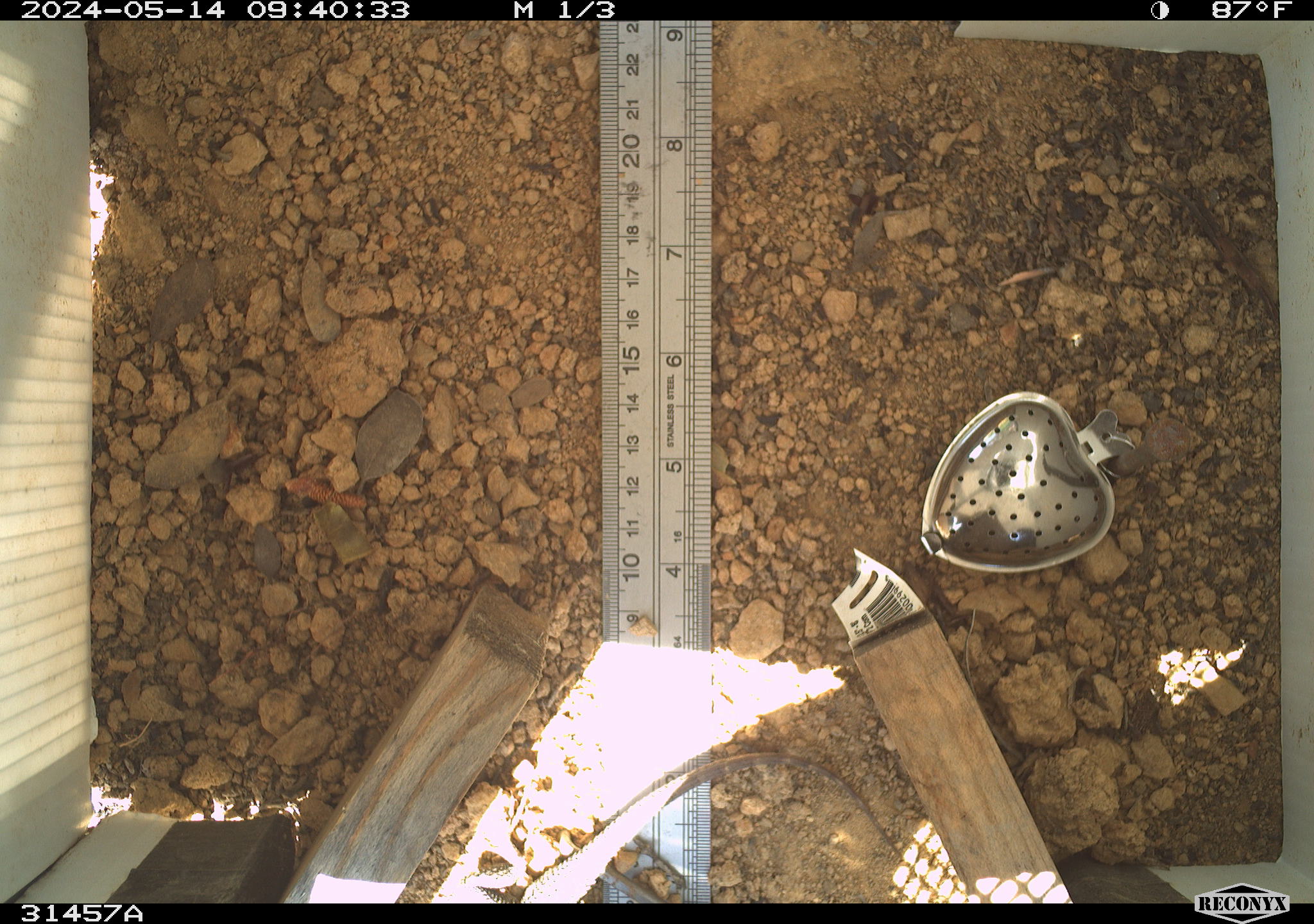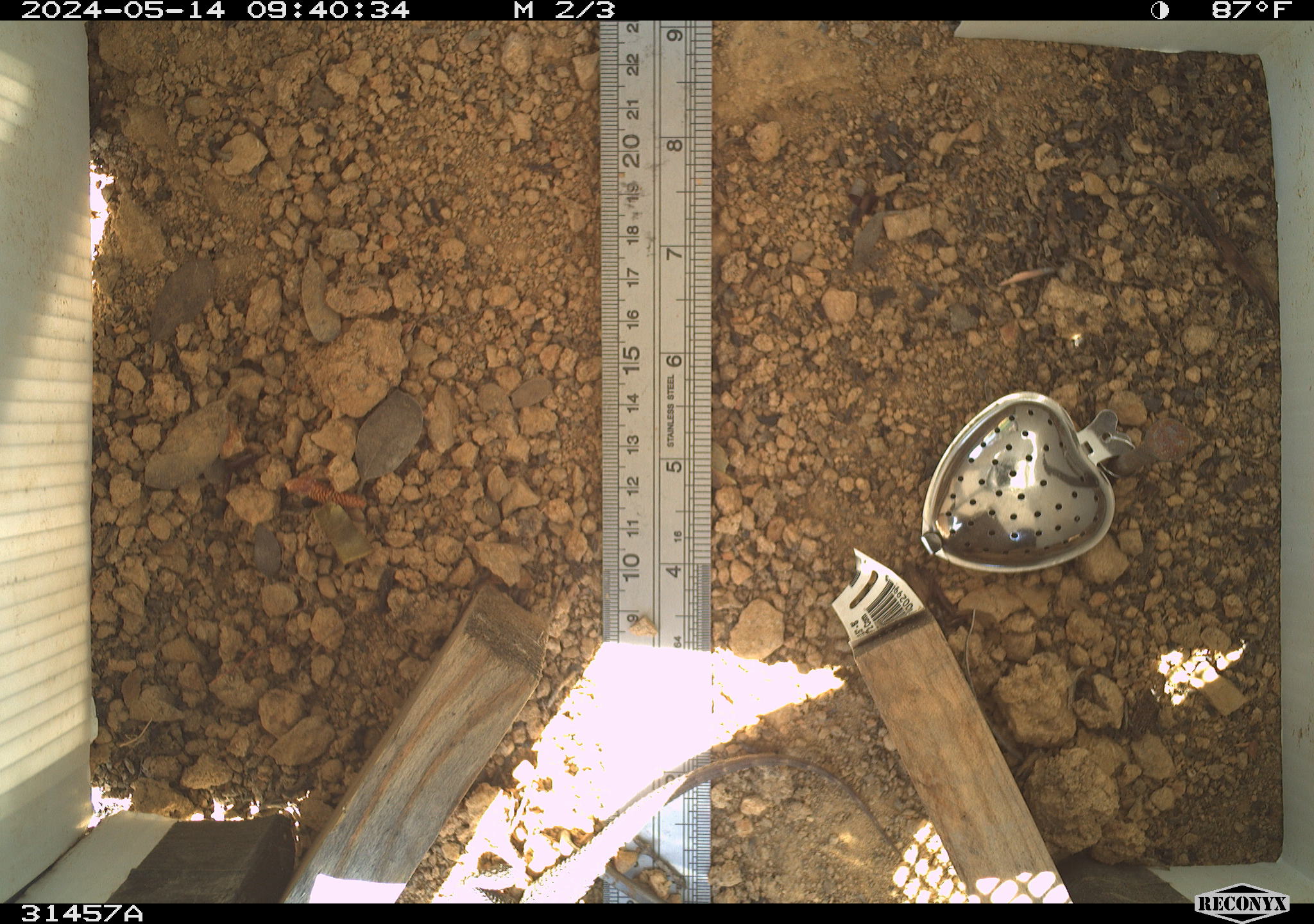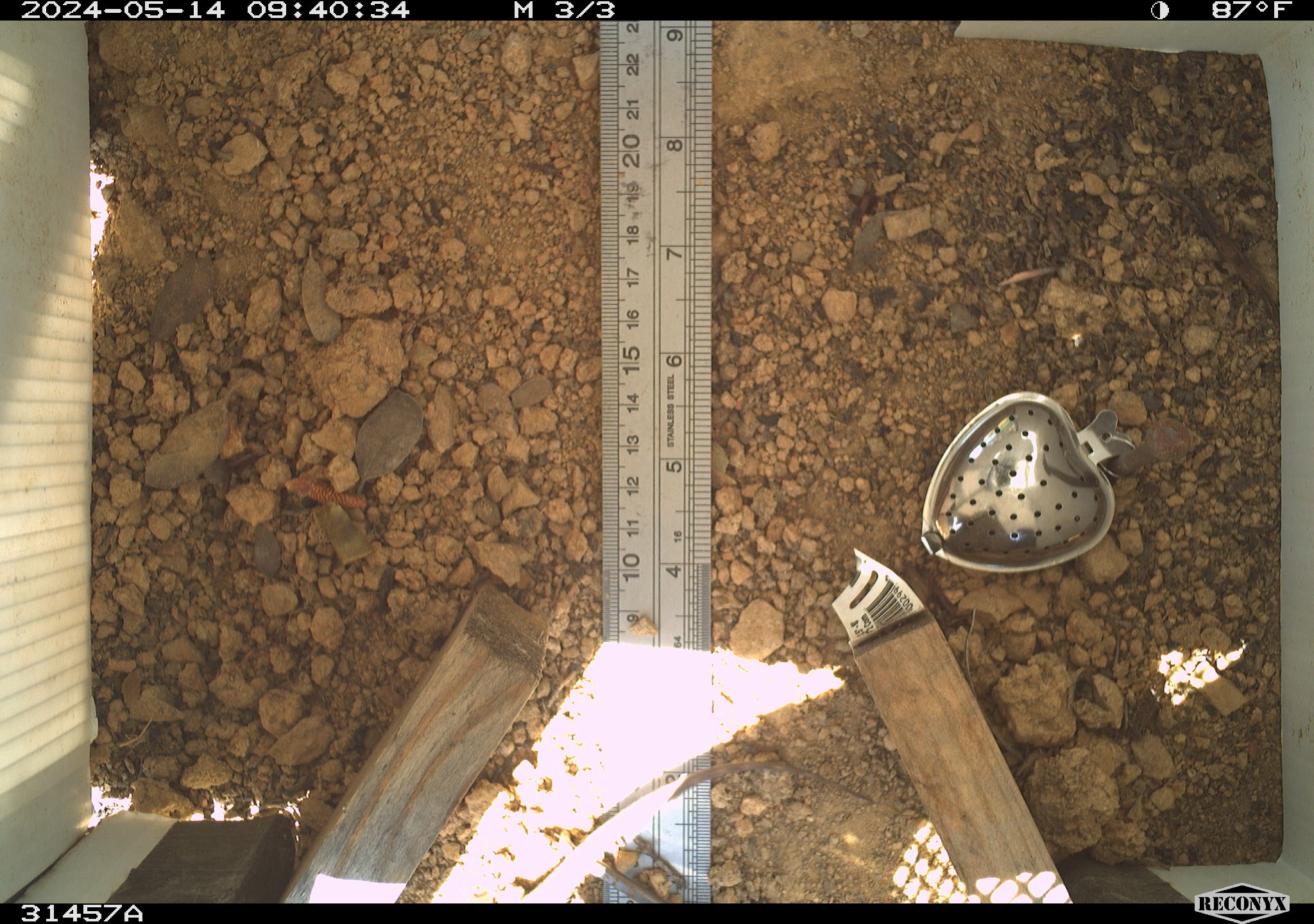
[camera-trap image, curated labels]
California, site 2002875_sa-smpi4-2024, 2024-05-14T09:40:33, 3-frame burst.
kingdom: Animalia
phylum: Chordata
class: Reptilia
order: Squamata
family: Phrynosomatidae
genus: Sceloporus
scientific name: Sceloporus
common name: spiny lizards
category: sceloporus species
Sceloporus species (spiny lizards) (Sceloporus).